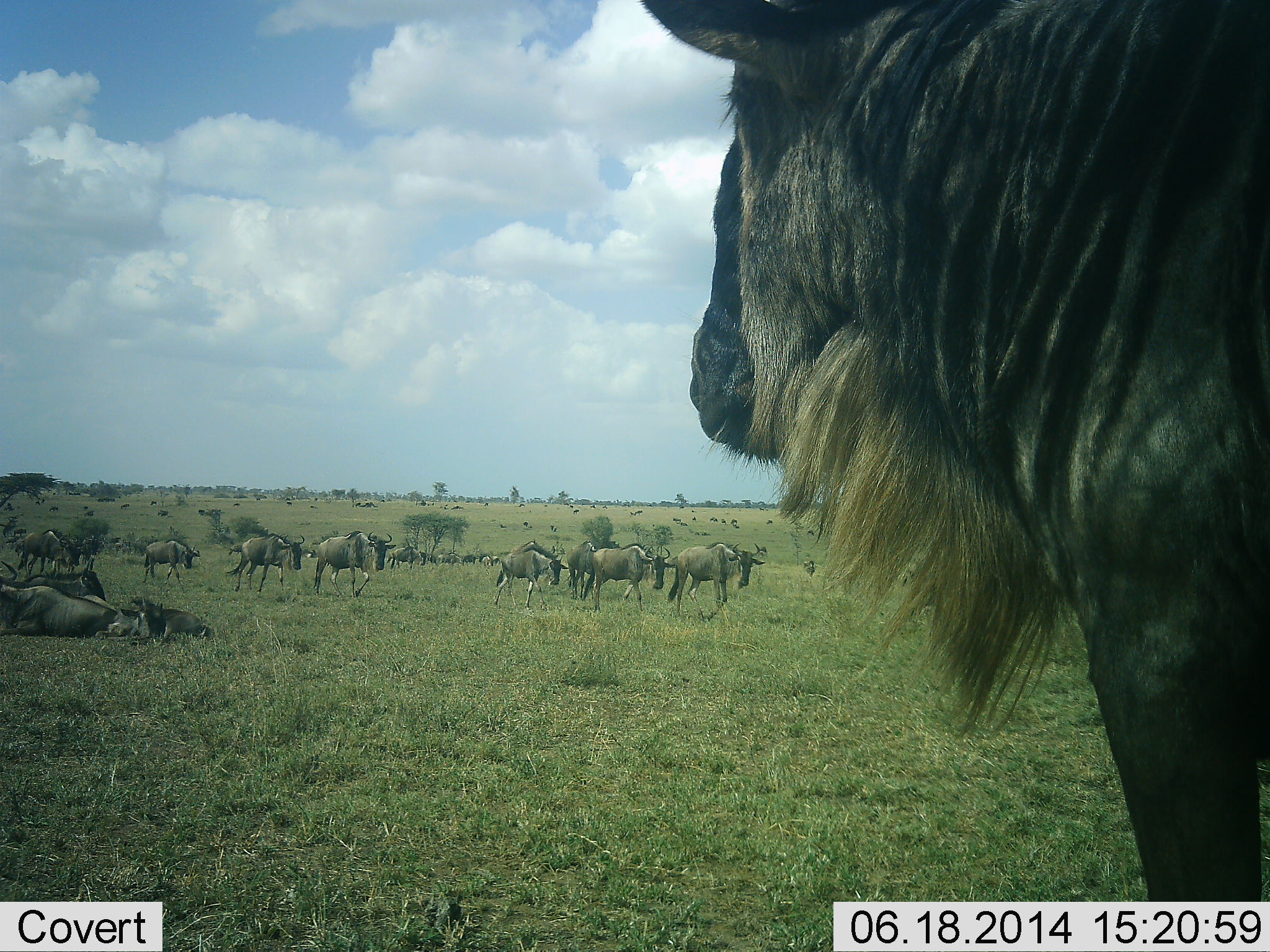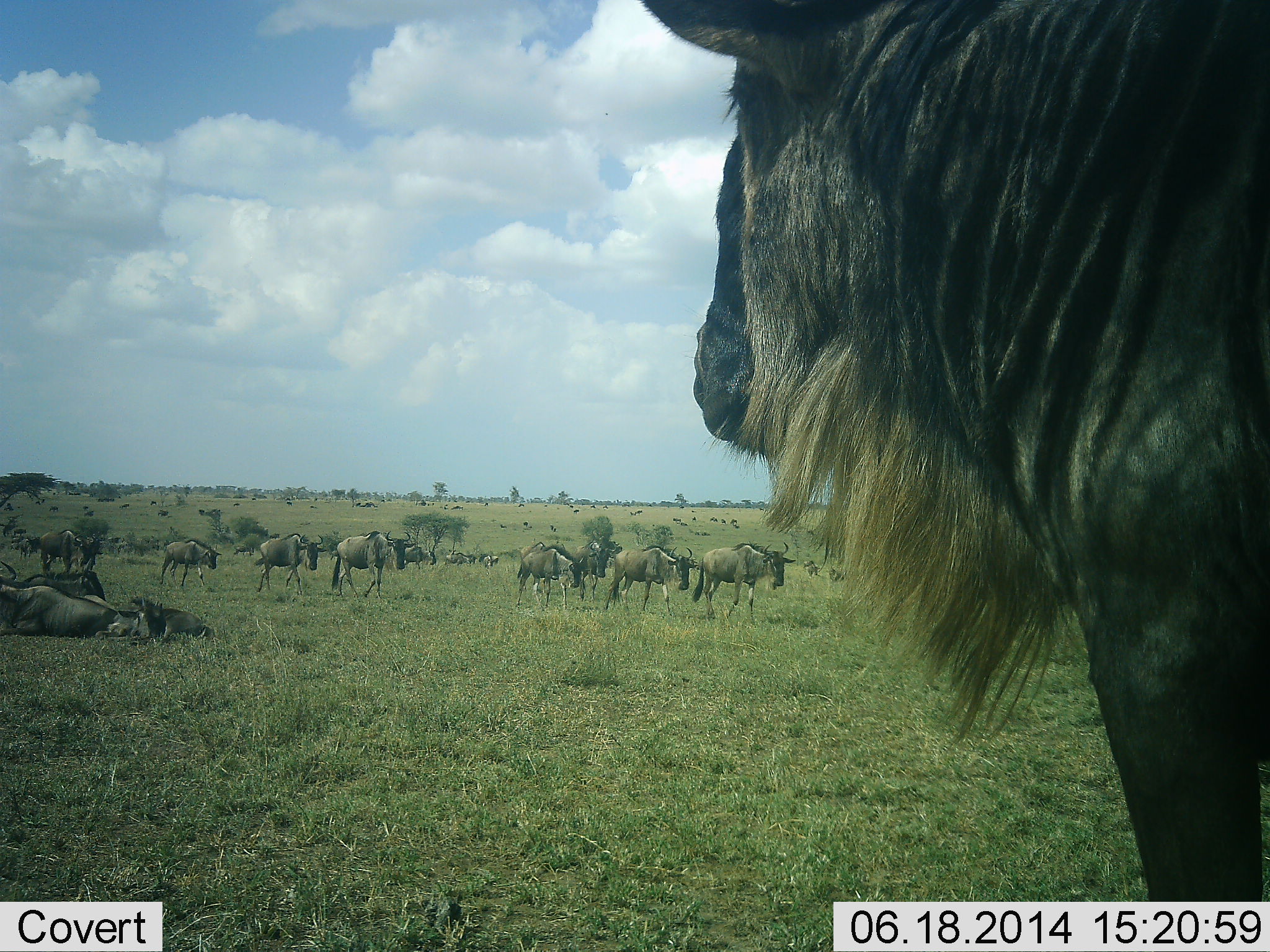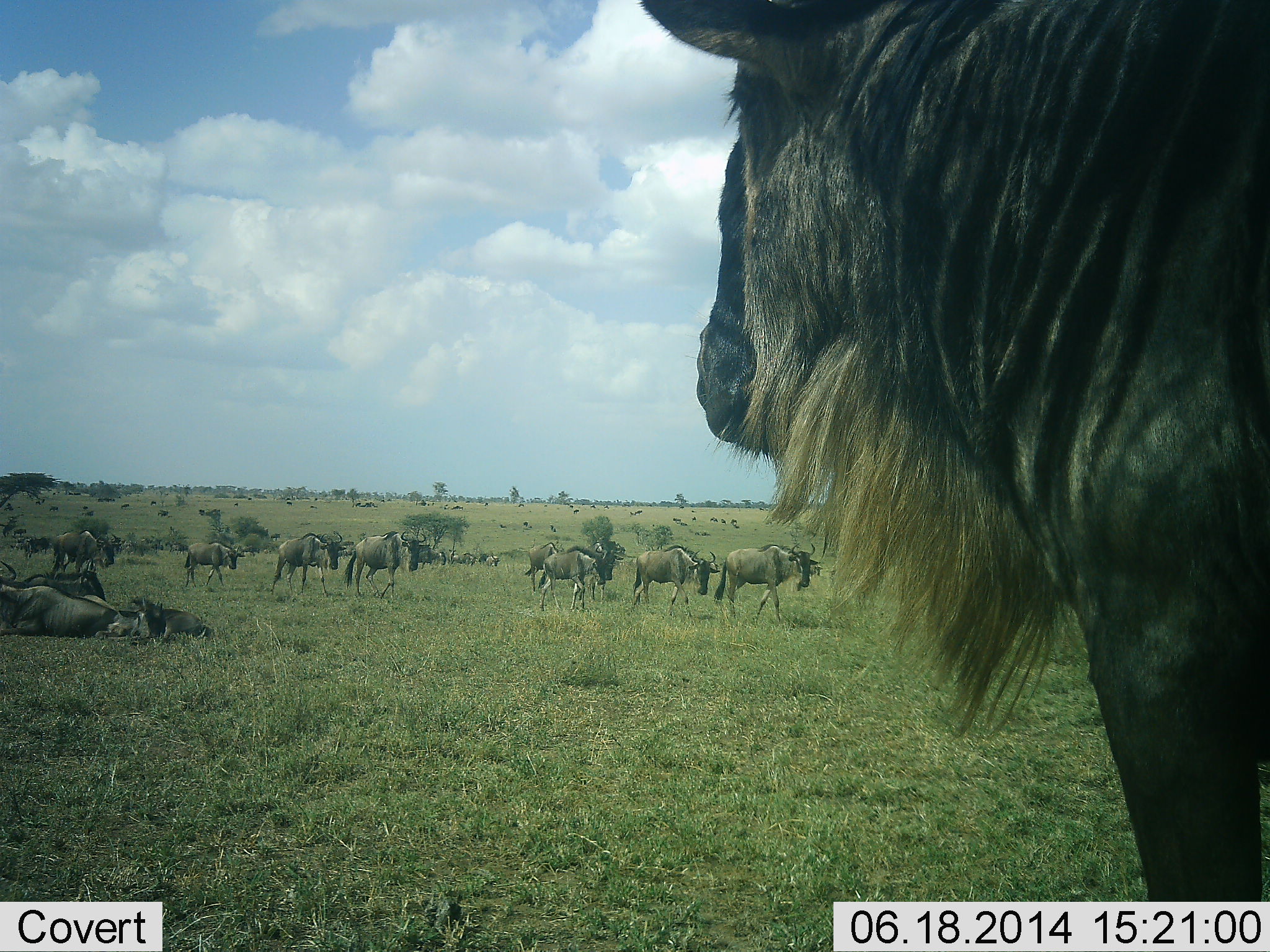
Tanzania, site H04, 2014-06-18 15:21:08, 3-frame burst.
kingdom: Animalia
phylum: Chordata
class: Mammalia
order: Artiodactyla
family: Bovidae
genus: Connochaetes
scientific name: Connochaetes taurinus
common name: blue wildebeest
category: wildebeest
Wildebeest (blue wildebeest) (Connochaetes taurinus), count 11-50. Behavior (volunteer vote fractions): standing 80%, resting 80%, moving 100%, interacting 10%. Young present (vote fraction): 10%. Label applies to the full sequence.